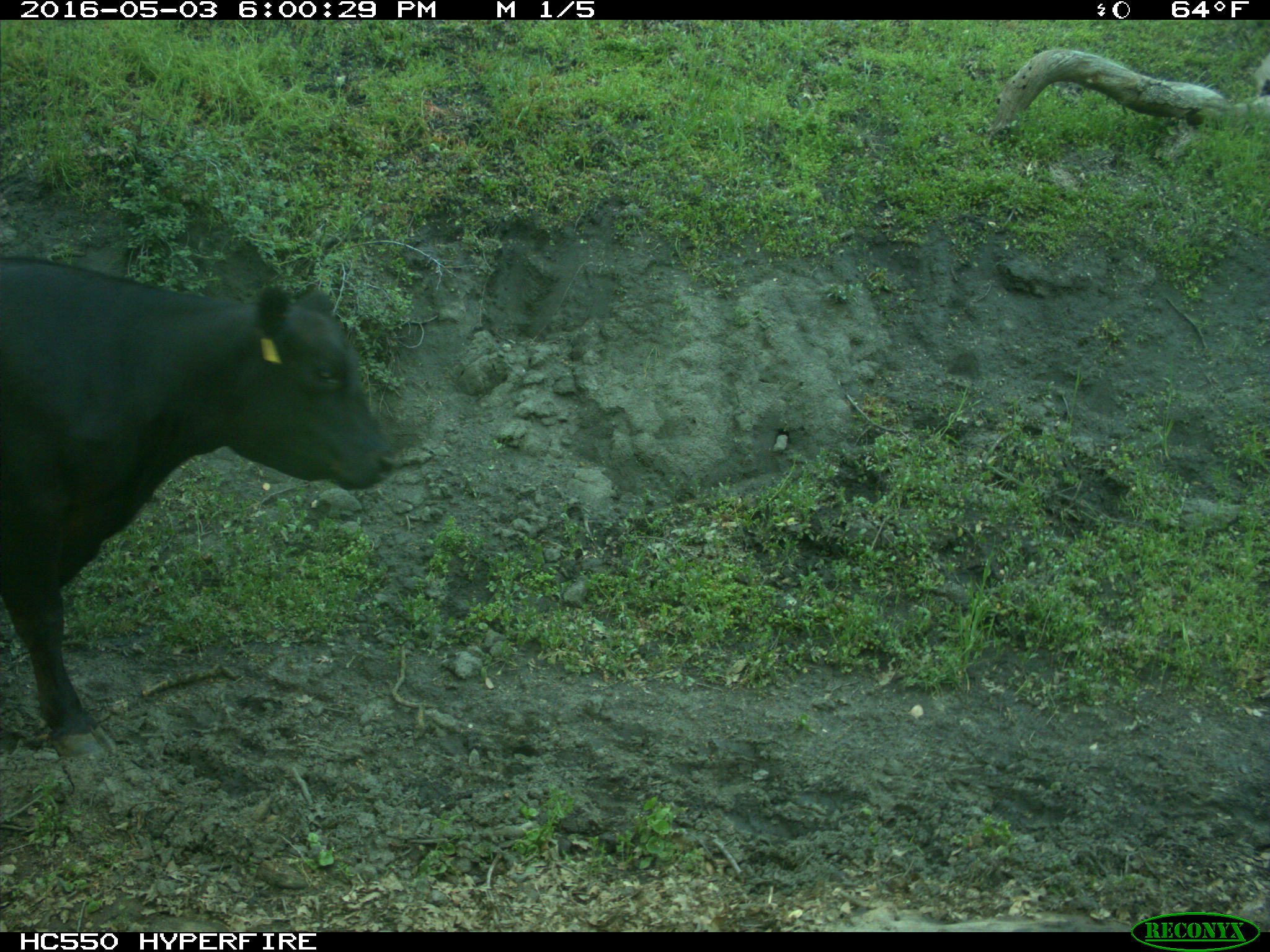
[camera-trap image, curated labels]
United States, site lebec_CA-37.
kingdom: Animalia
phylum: Chordata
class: Mammalia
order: Artiodactyla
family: Bovidae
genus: Bos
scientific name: Bos taurus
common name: domestic cow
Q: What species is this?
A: Bos taurus (domestic cow).